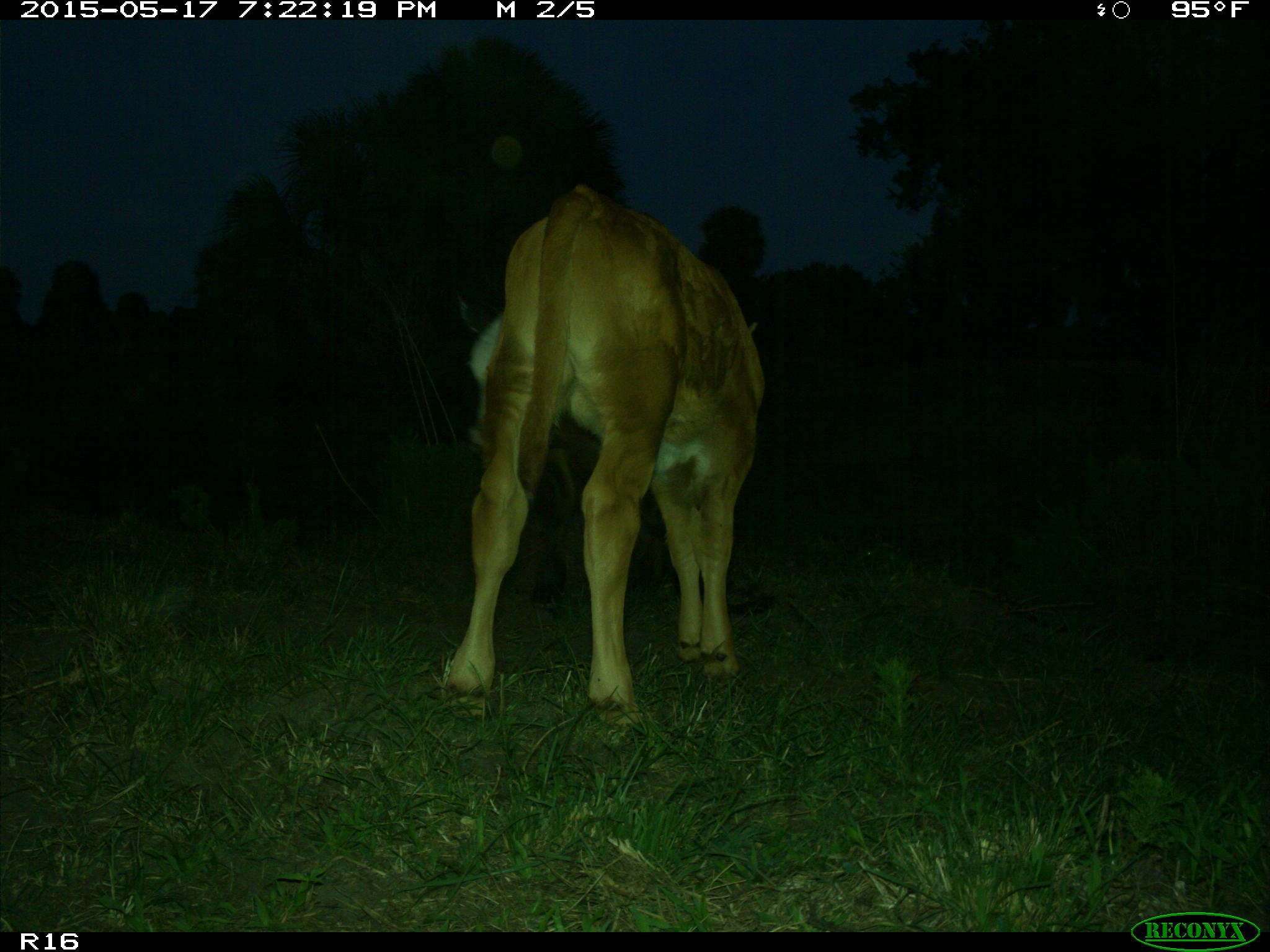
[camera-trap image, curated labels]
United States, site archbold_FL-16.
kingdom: Animalia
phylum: Chordata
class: Mammalia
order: Artiodactyla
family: Bovidae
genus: Bos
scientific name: Bos taurus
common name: domestic cow